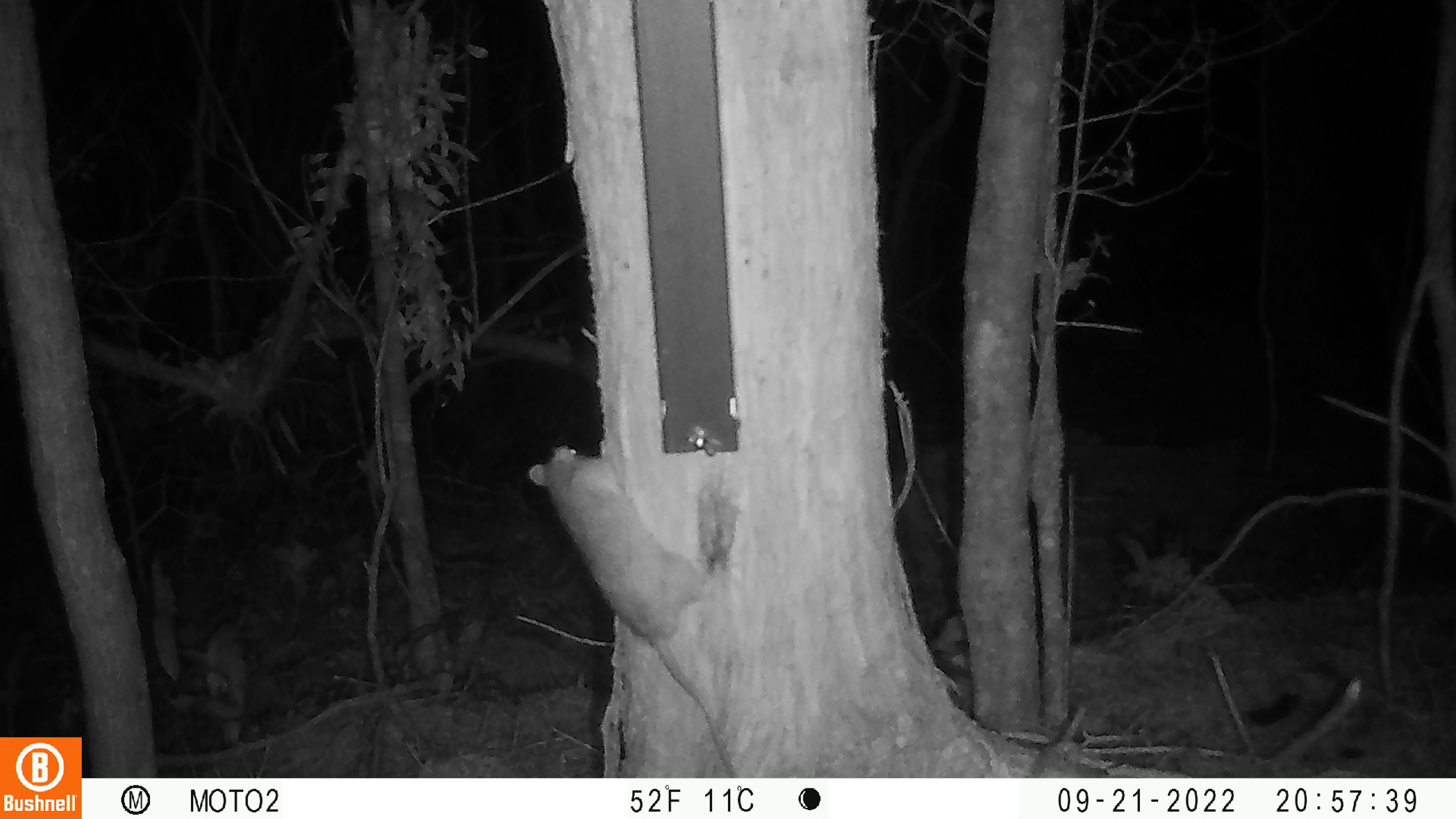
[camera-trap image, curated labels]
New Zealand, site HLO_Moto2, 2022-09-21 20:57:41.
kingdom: Animalia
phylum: Chordata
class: Mammalia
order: Rodentia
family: Muridae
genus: Rattus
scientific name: Rattus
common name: rat